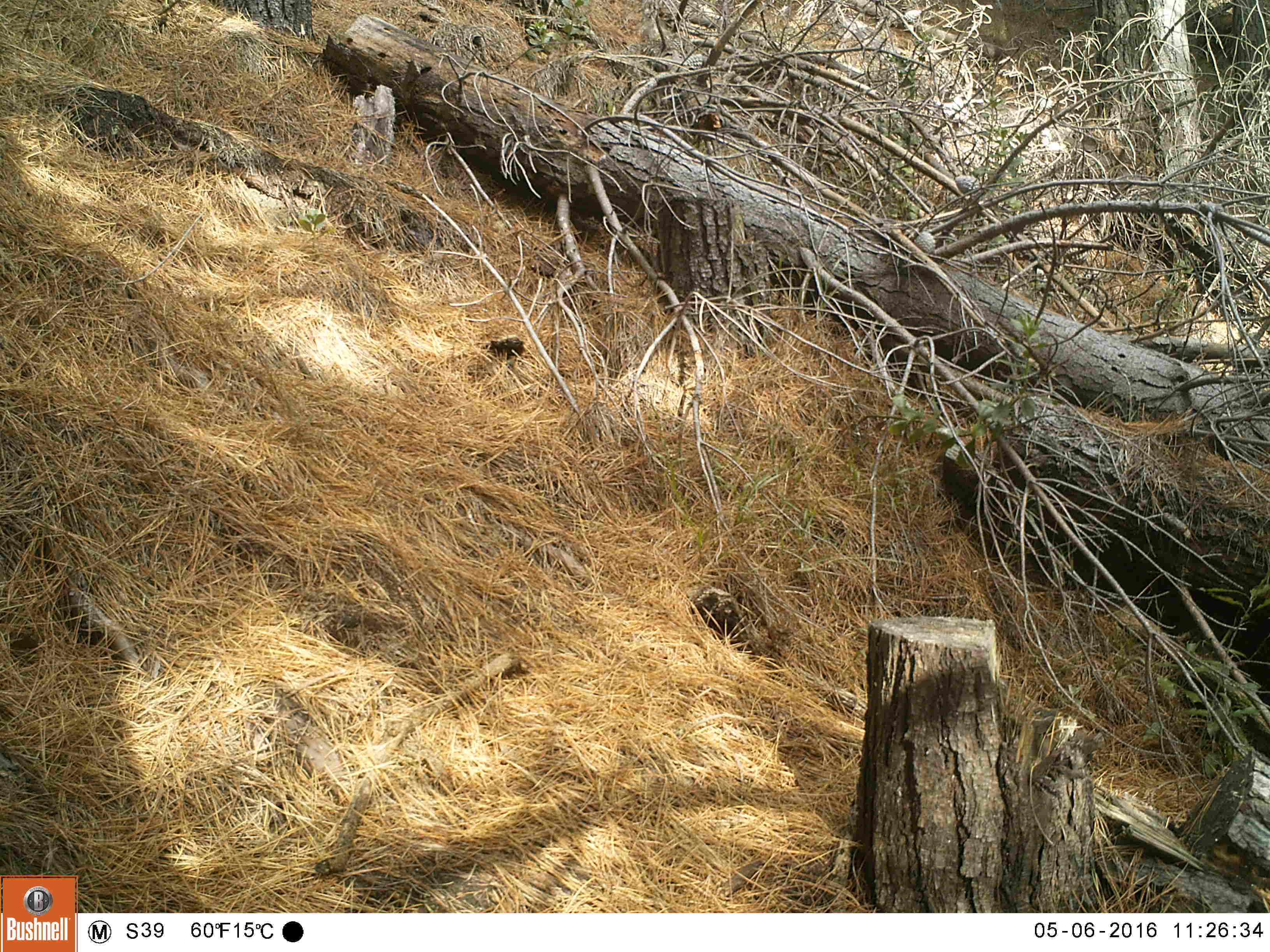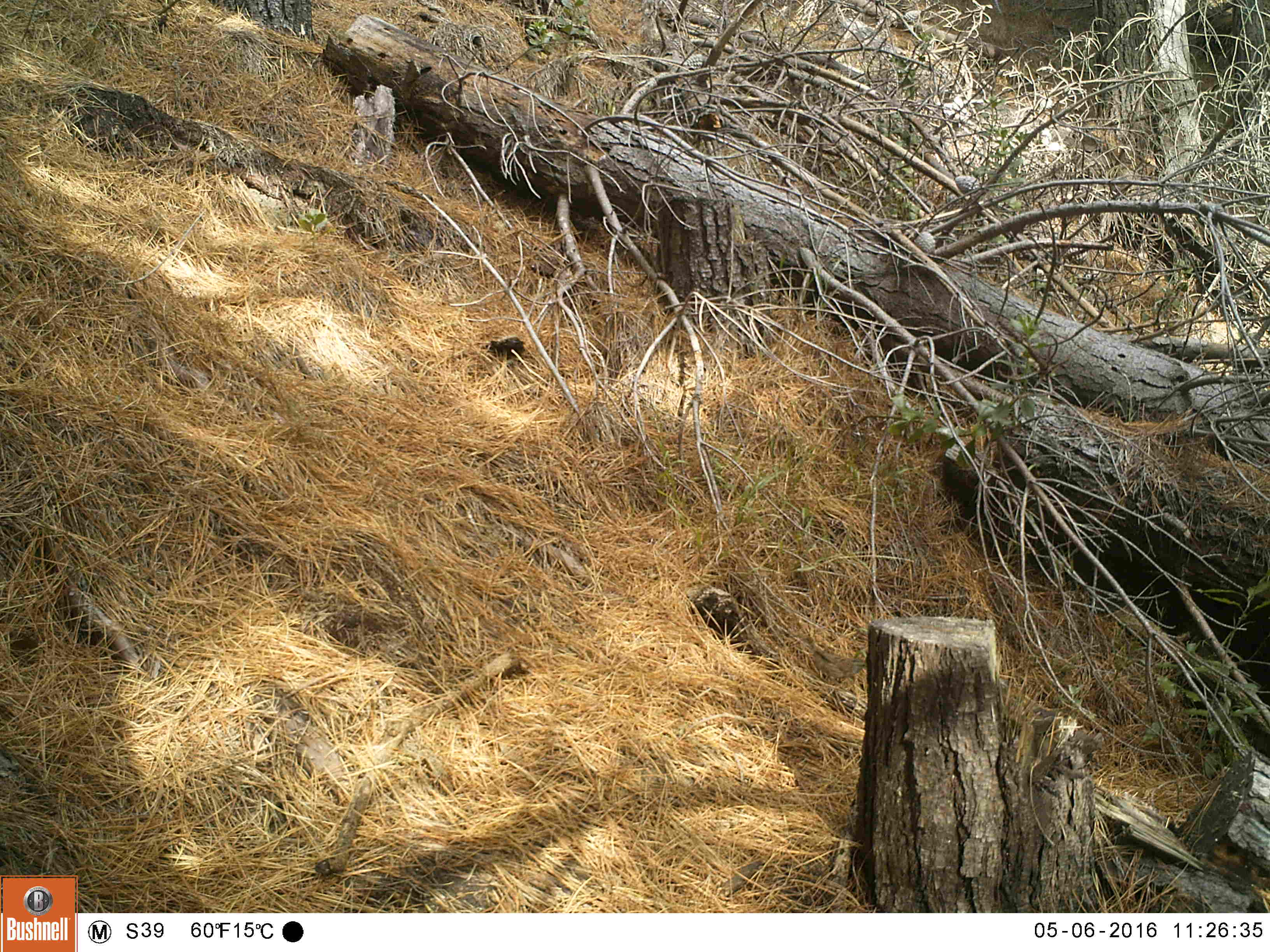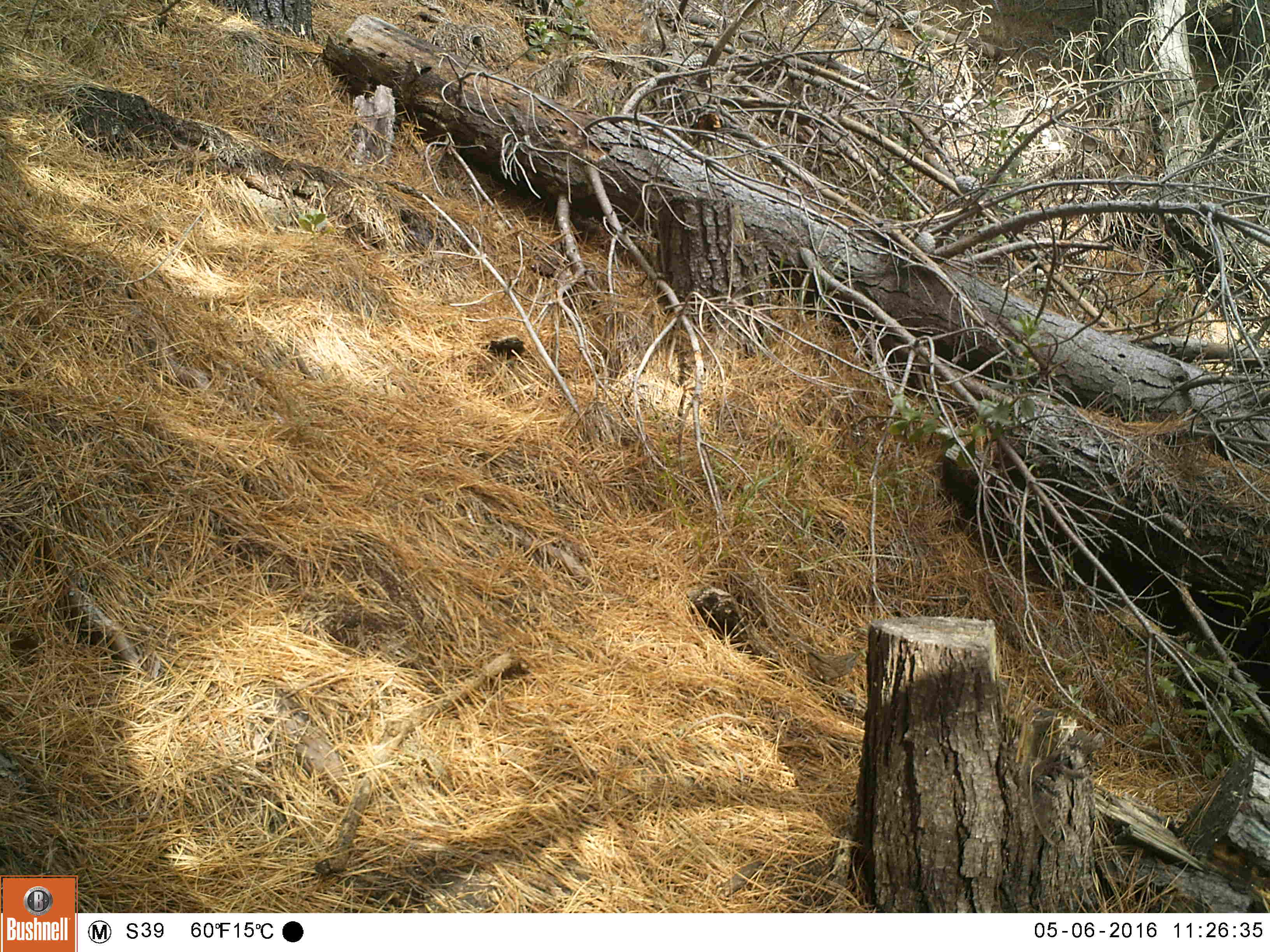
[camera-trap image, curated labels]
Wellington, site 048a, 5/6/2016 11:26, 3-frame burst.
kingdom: Animalia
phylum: Chordata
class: Aves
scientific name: Aves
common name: bird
Bird (Aves).